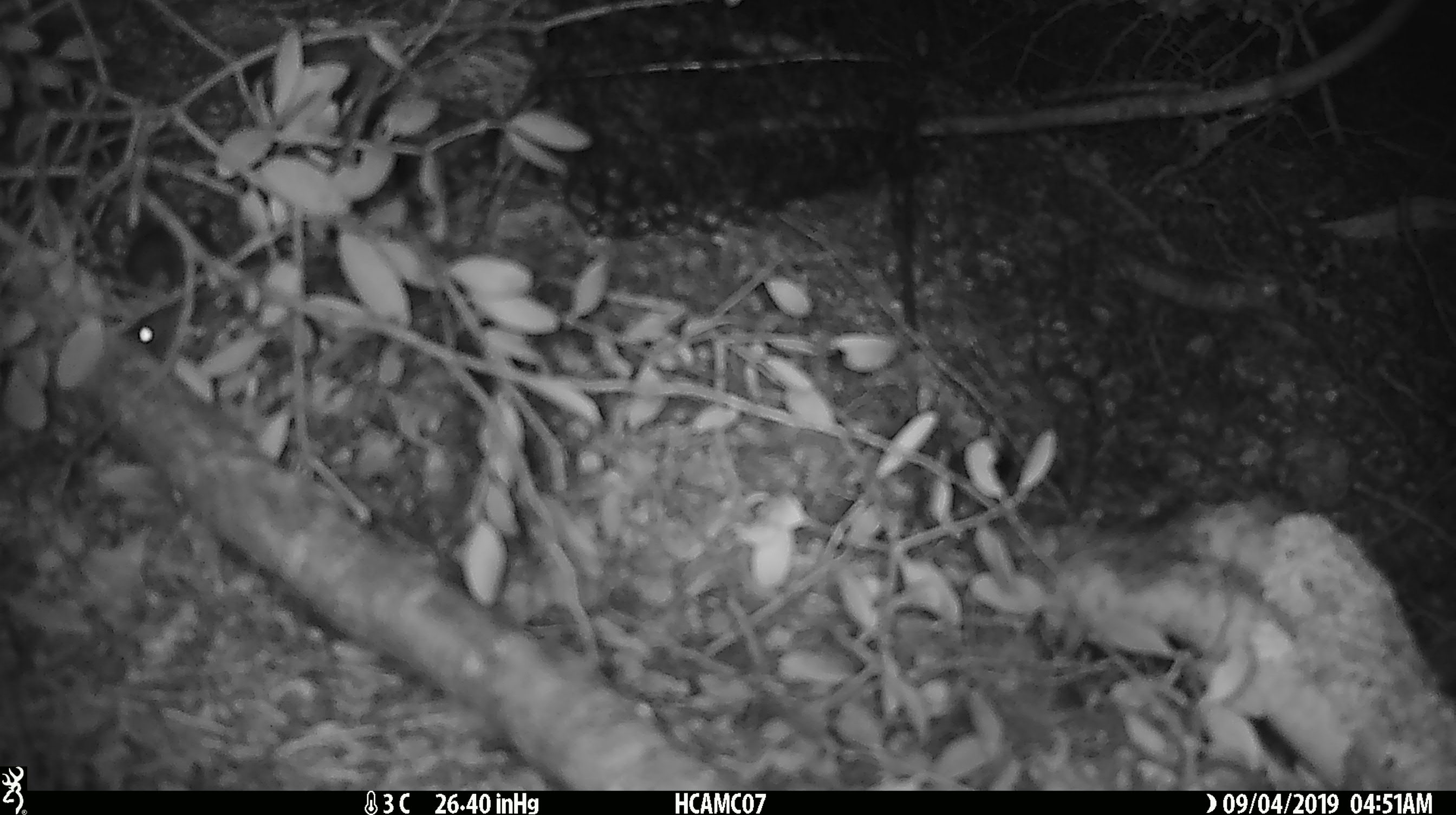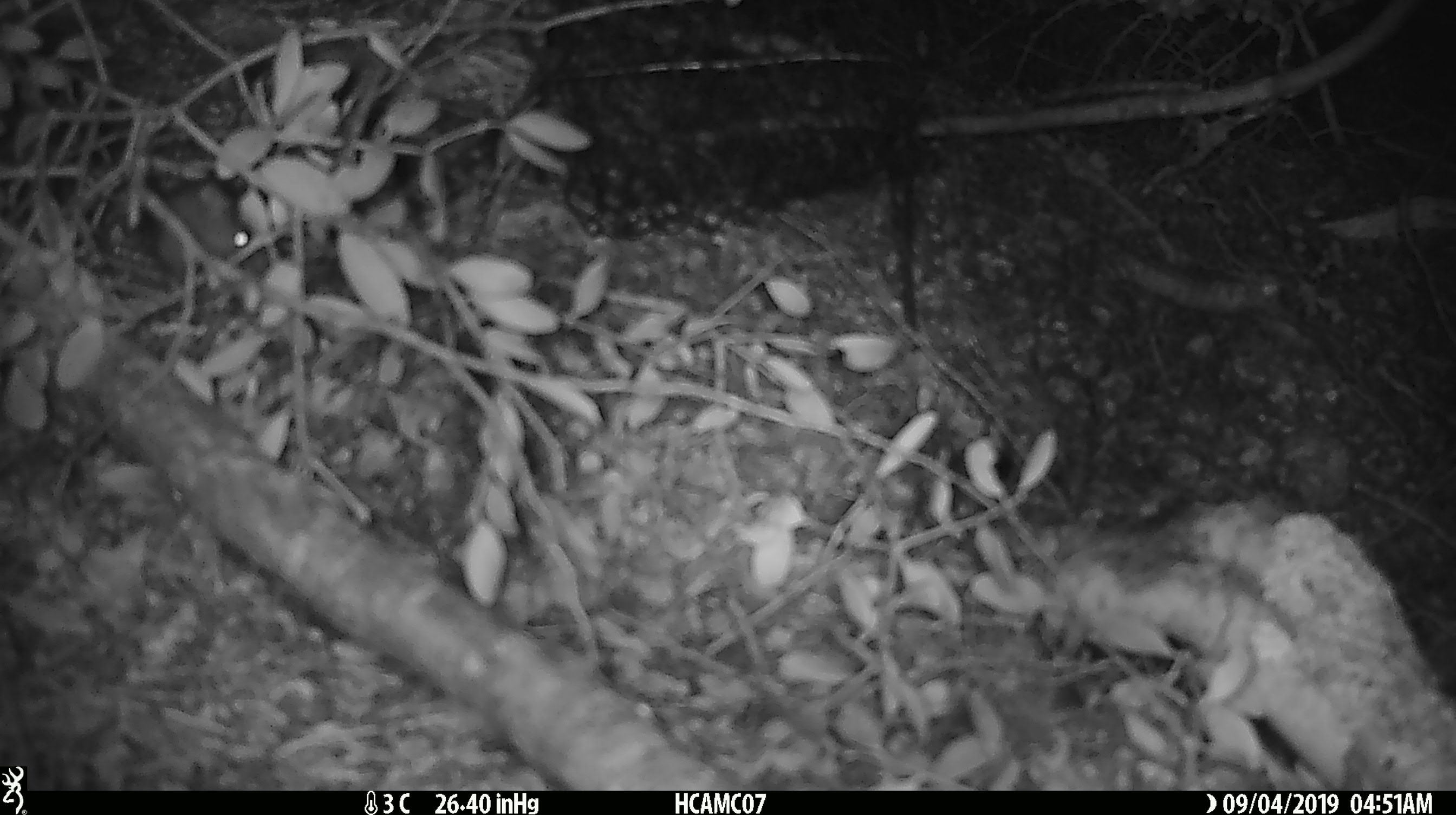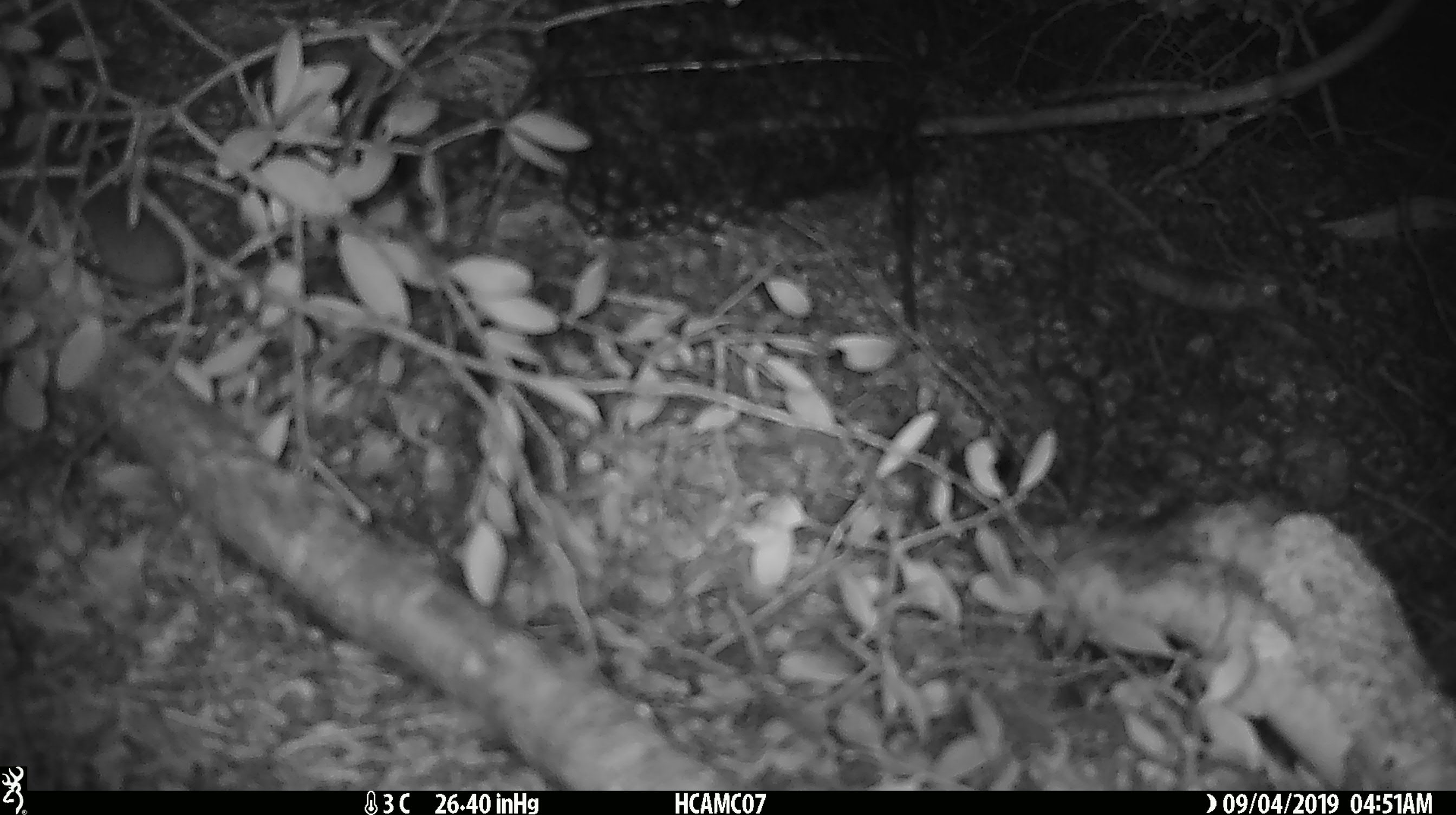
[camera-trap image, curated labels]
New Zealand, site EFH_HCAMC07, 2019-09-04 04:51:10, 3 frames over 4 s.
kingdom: Animalia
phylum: Chordata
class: Mammalia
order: Rodentia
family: Muridae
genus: Mus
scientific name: Mus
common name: mouse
Mouse (Mus).